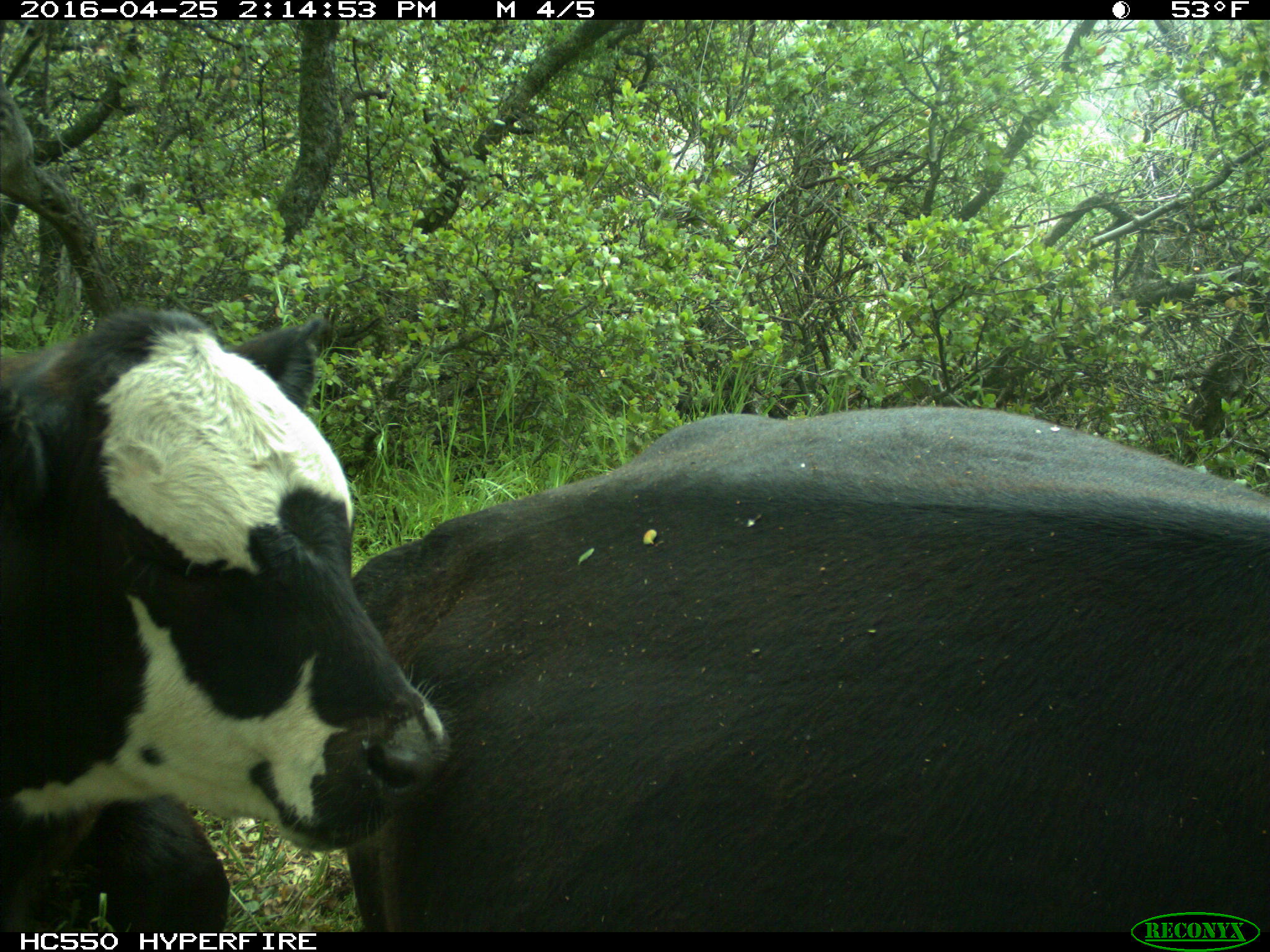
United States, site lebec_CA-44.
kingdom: Animalia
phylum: Chordata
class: Mammalia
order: Artiodactyla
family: Bovidae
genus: Bos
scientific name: Bos taurus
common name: domestic cow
Bos taurus (domestic cow).